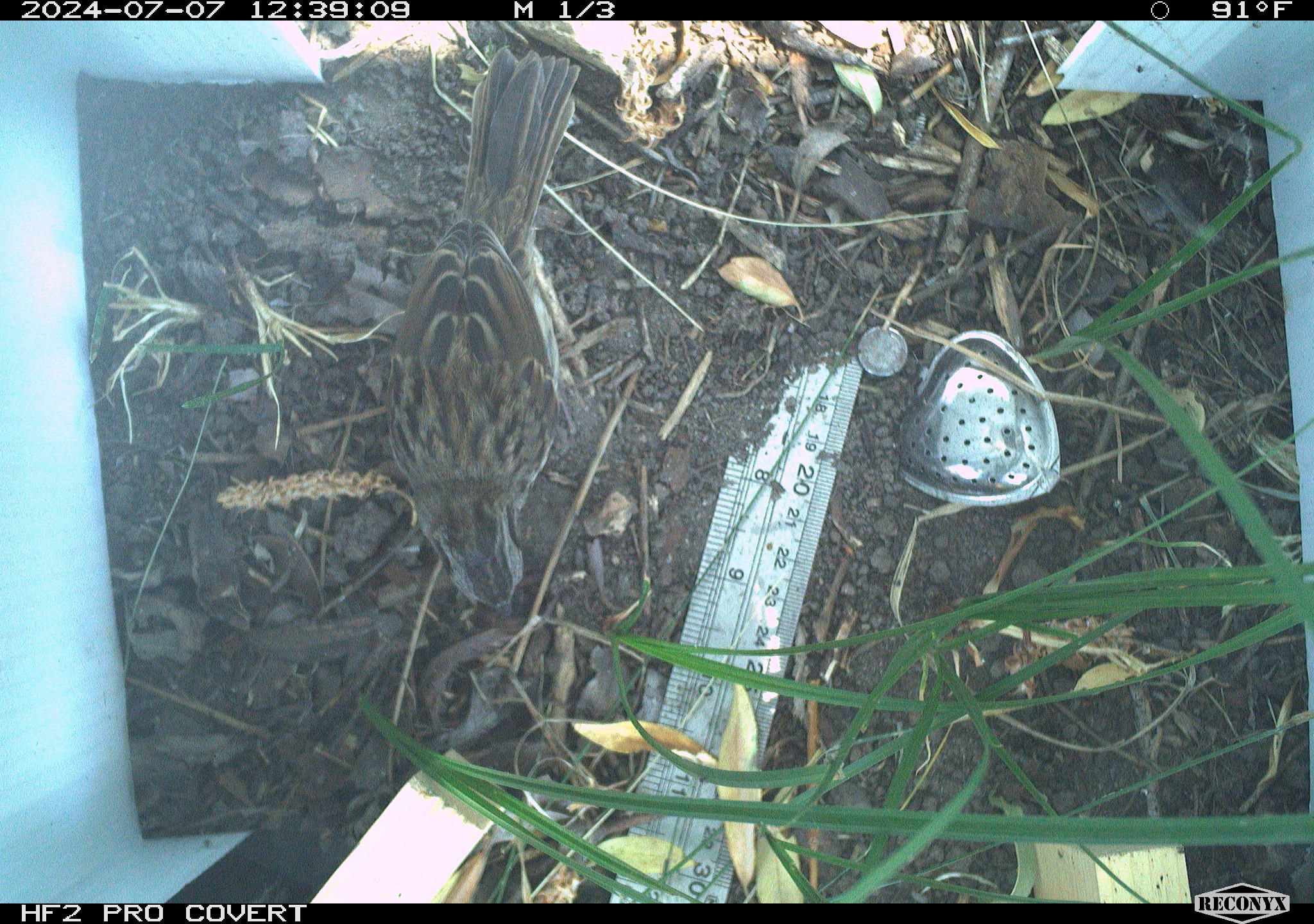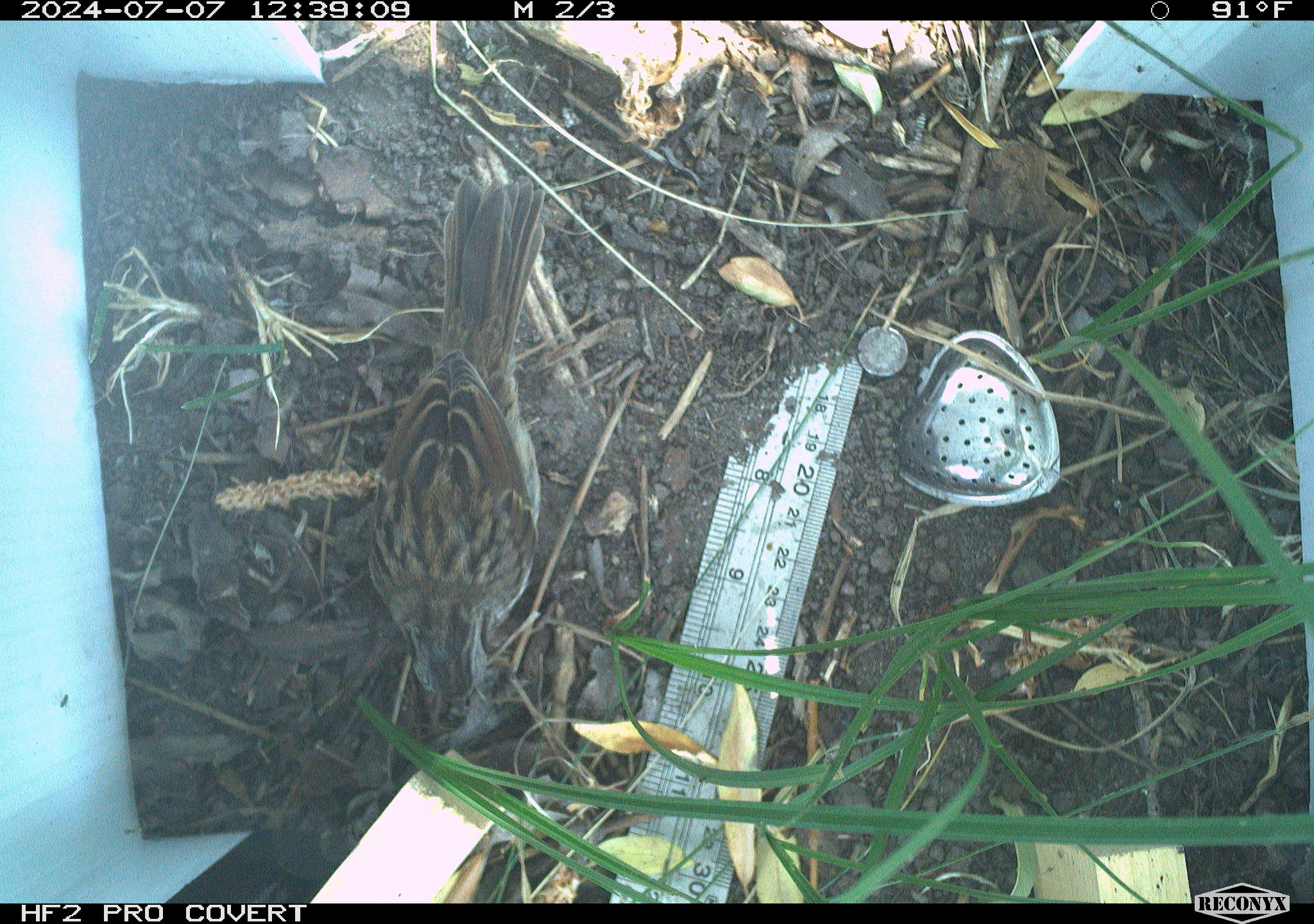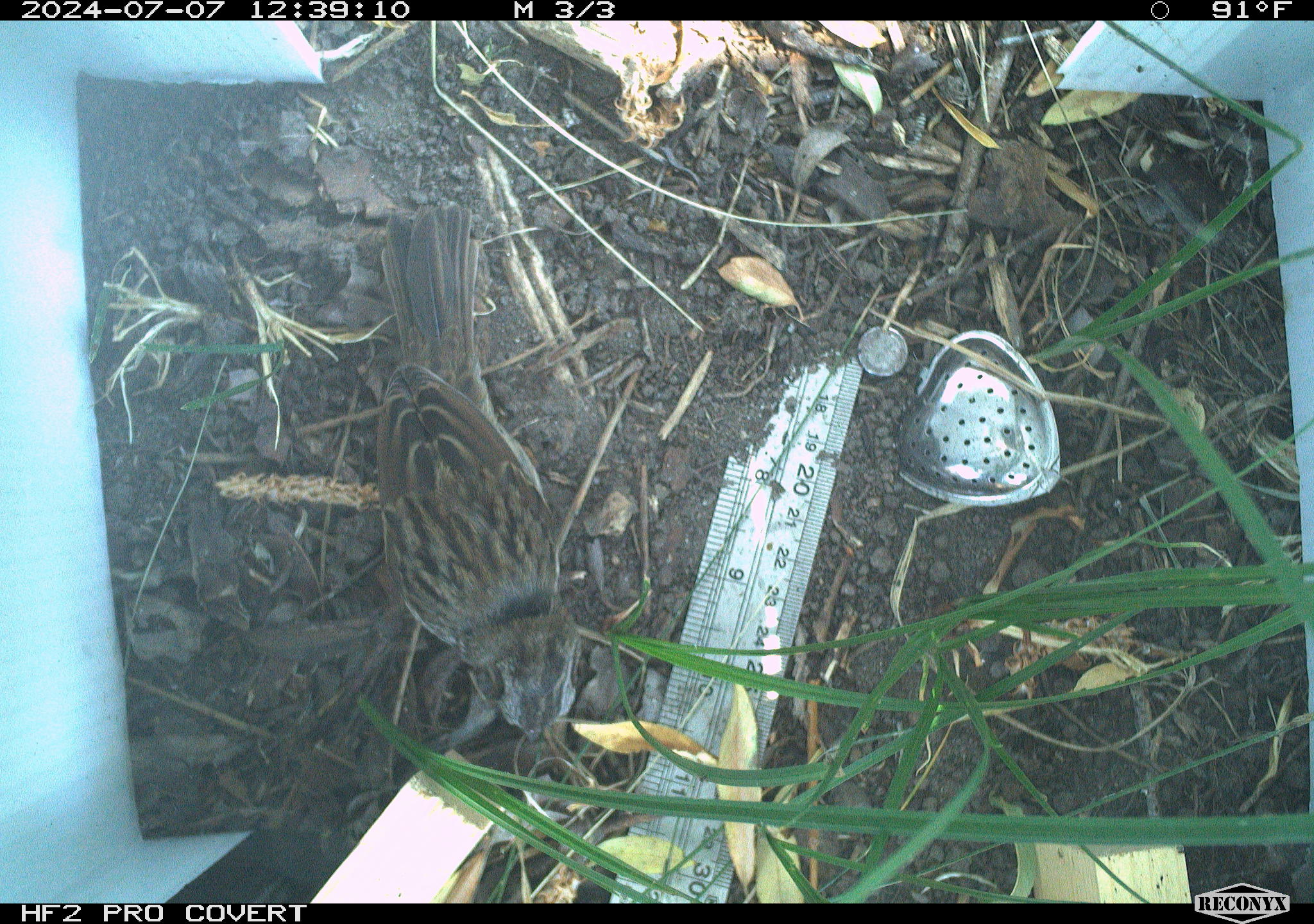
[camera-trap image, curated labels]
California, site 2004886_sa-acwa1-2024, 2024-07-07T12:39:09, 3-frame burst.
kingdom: Animalia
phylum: Chordata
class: Aves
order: Passeriformes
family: Passerellidae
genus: Melospiza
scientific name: Melospiza melodia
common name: song sparrow